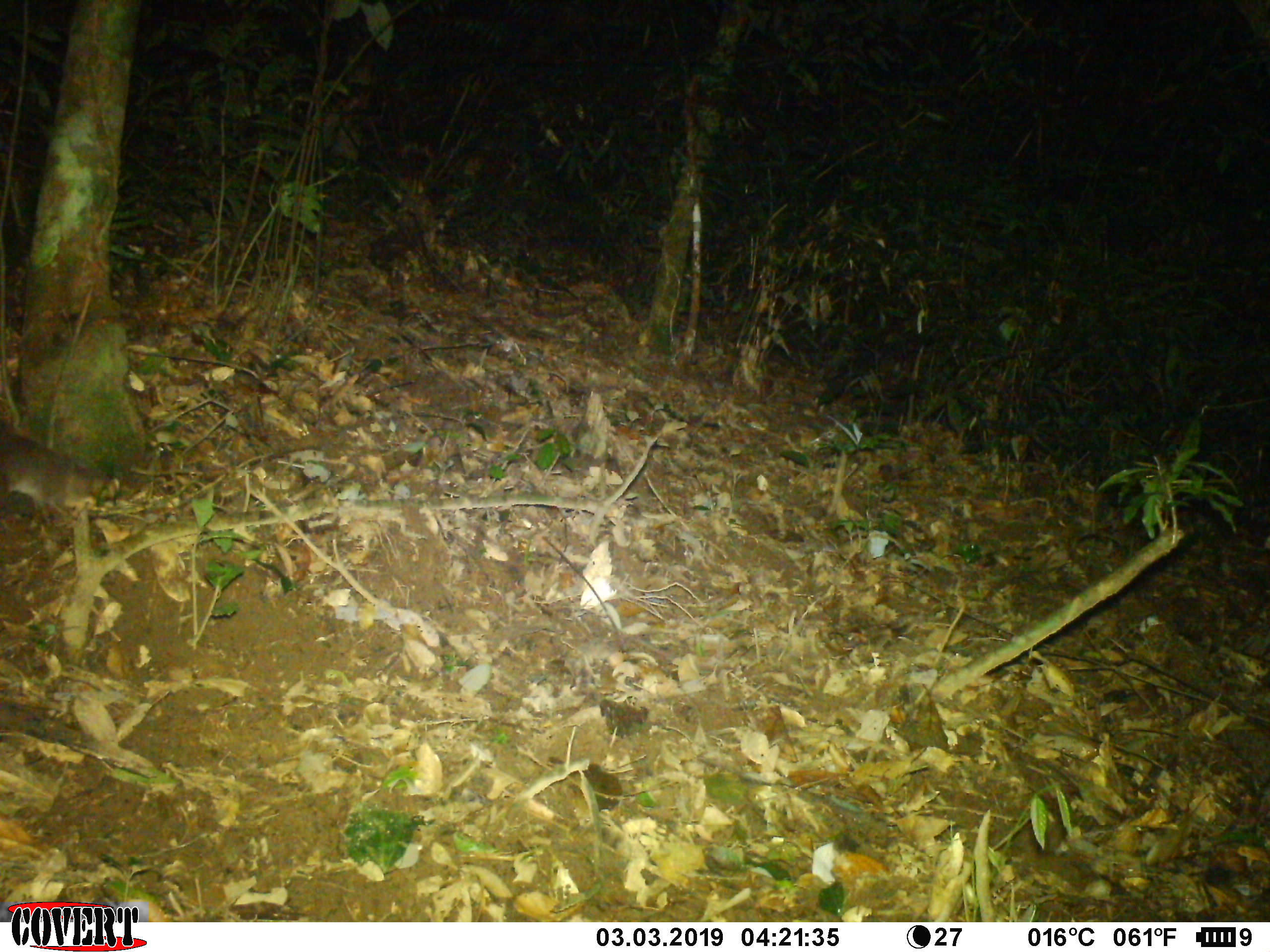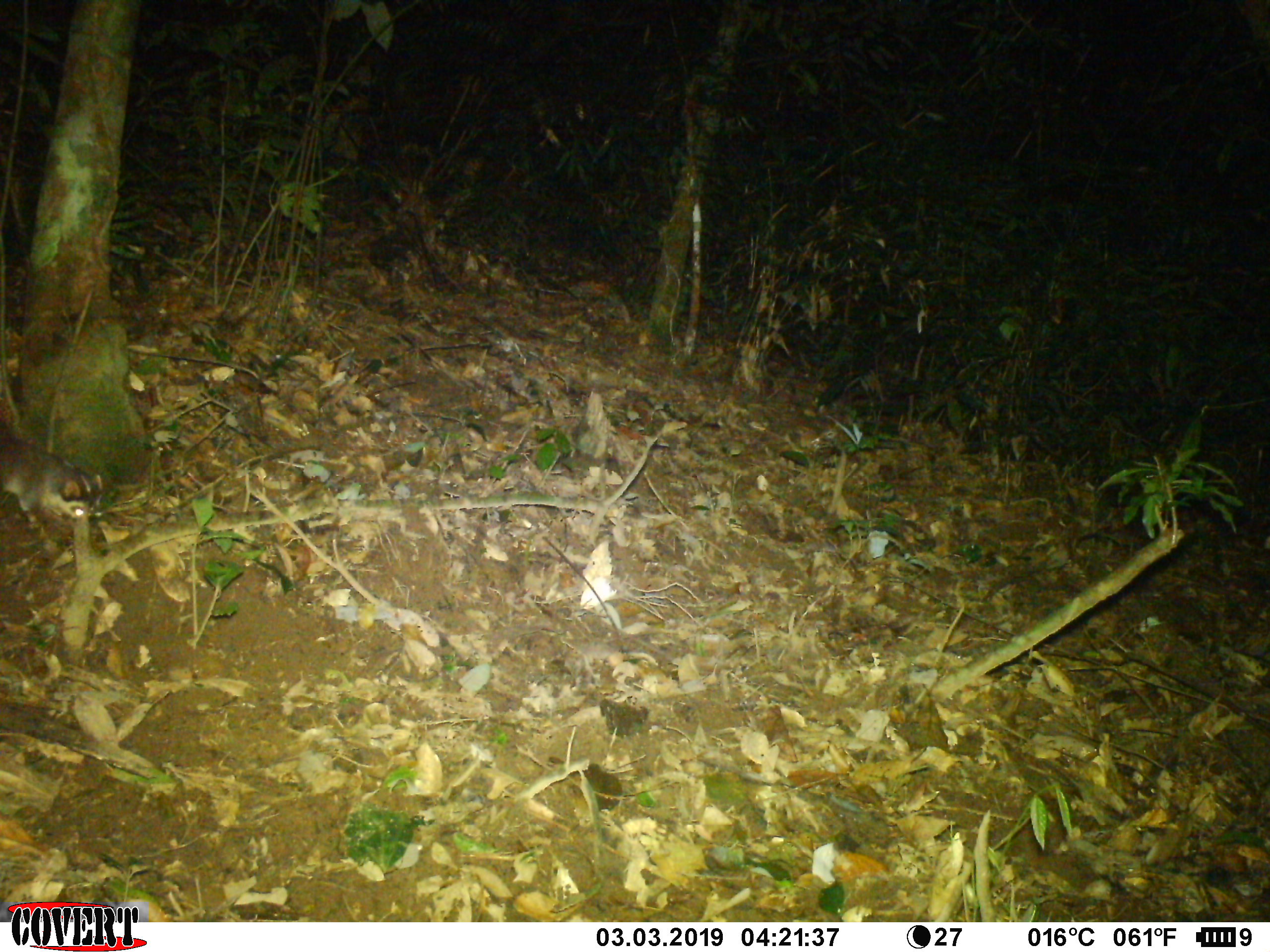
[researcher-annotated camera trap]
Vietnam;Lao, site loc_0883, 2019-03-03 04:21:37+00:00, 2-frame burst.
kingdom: Animalia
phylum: Chordata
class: Mammalia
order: Carnivora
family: Mustelidae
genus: Melogale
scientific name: Melogale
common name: ferret badger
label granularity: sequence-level